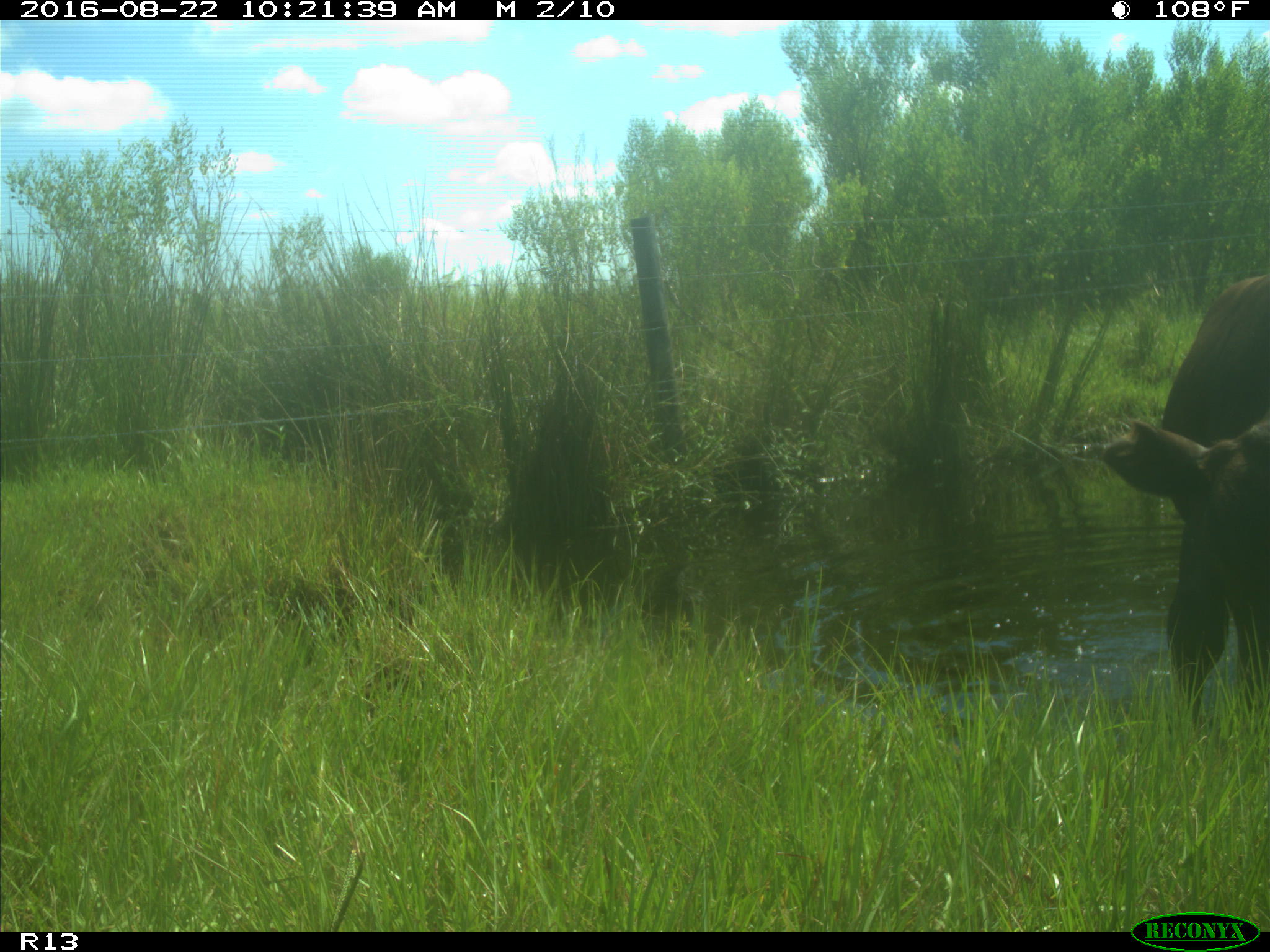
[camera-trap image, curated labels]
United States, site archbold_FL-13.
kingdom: Animalia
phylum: Chordata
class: Mammalia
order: Artiodactyla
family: Bovidae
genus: Bos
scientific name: Bos taurus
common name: domestic cow